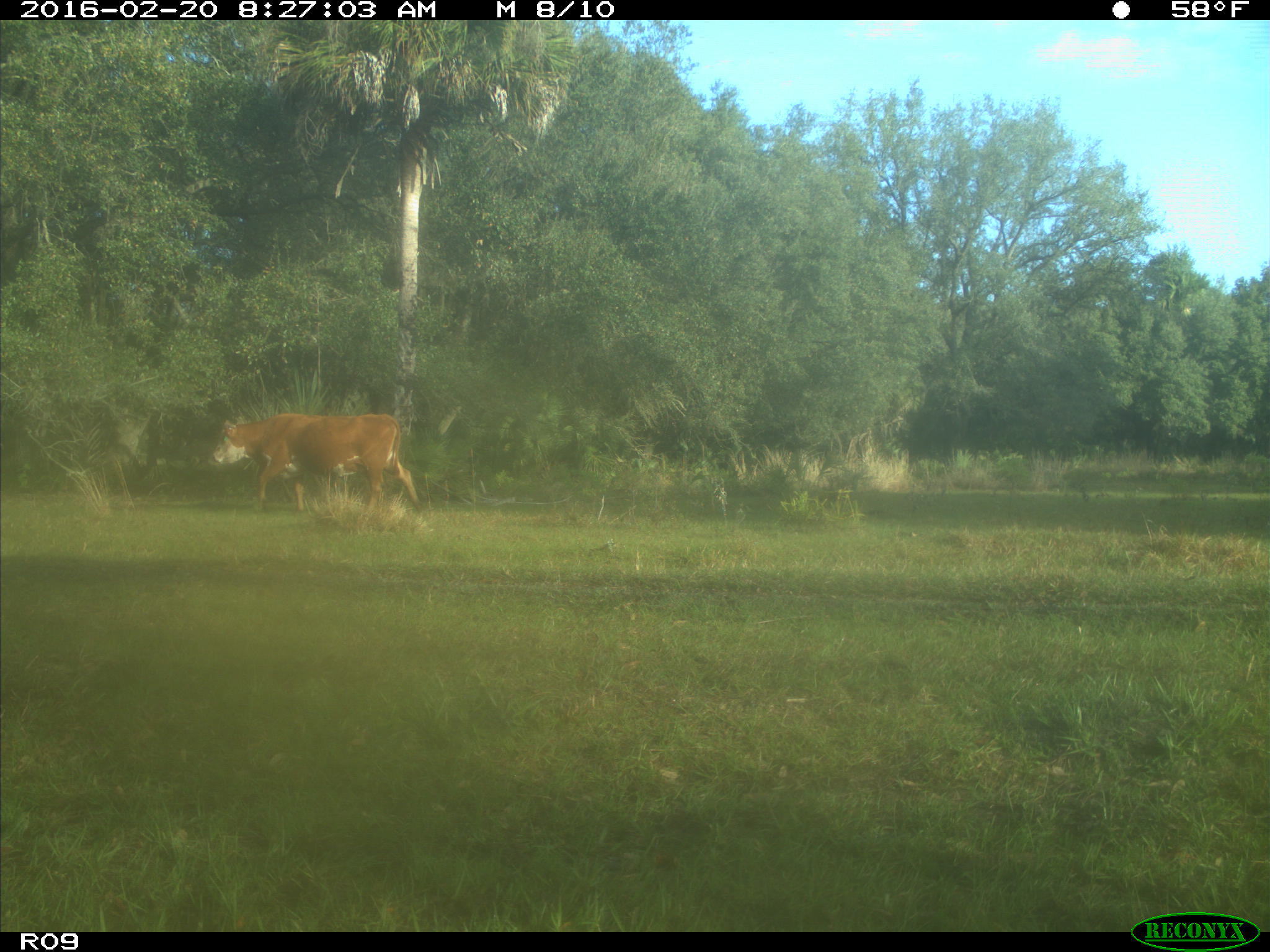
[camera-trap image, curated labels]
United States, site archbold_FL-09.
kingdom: Animalia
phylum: Chordata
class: Mammalia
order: Artiodactyla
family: Bovidae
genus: Bos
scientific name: Bos taurus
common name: domestic cow